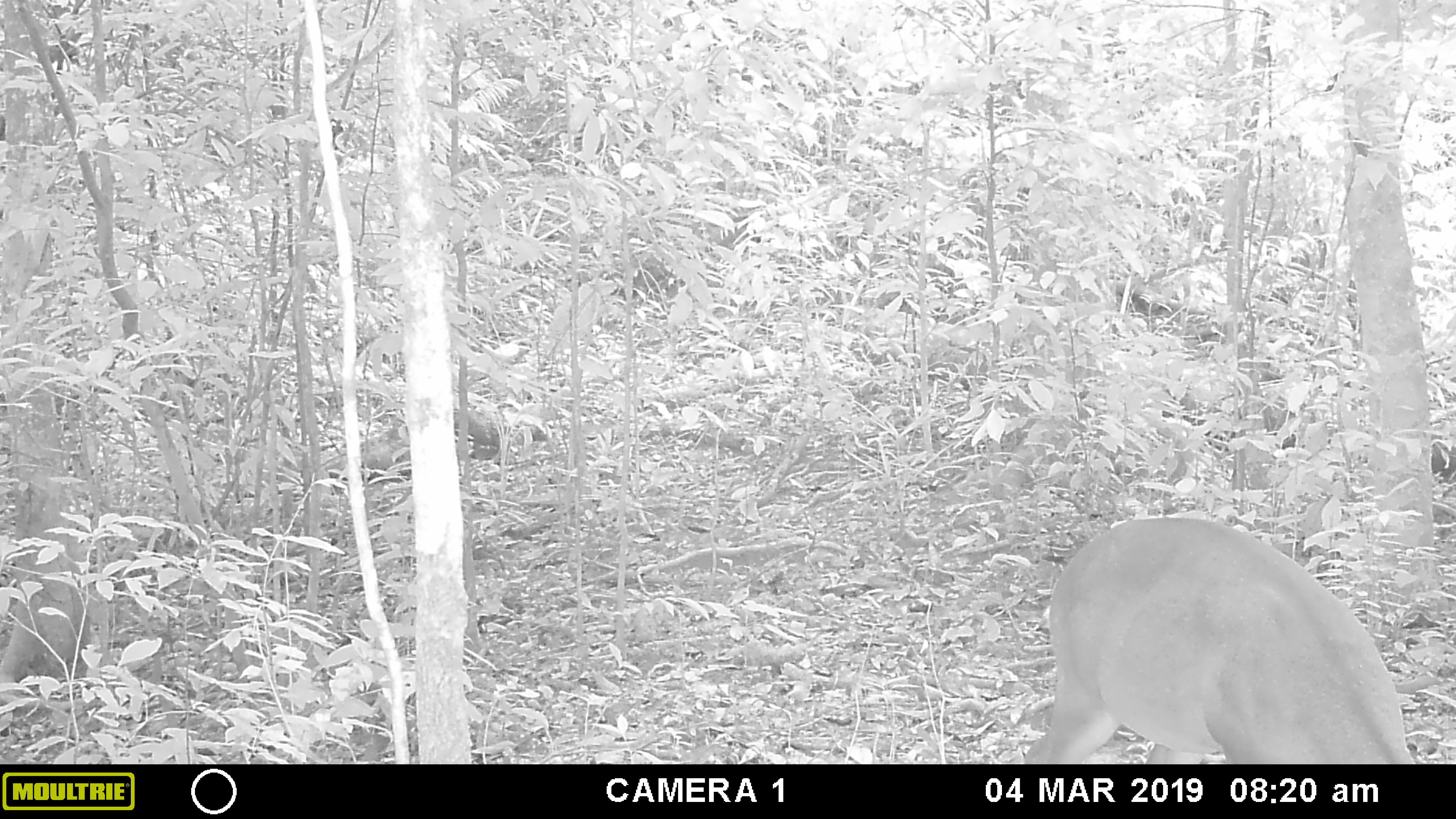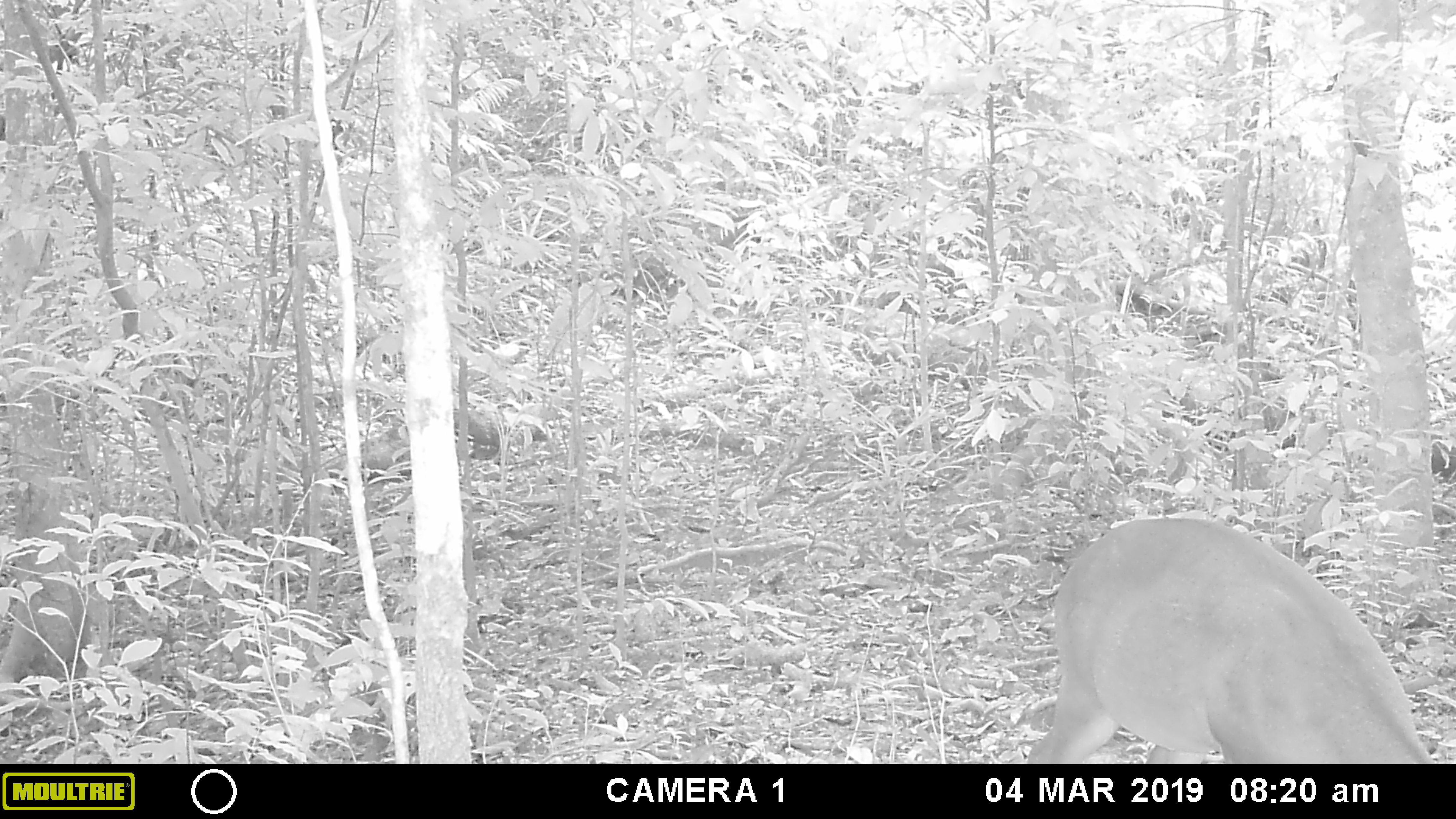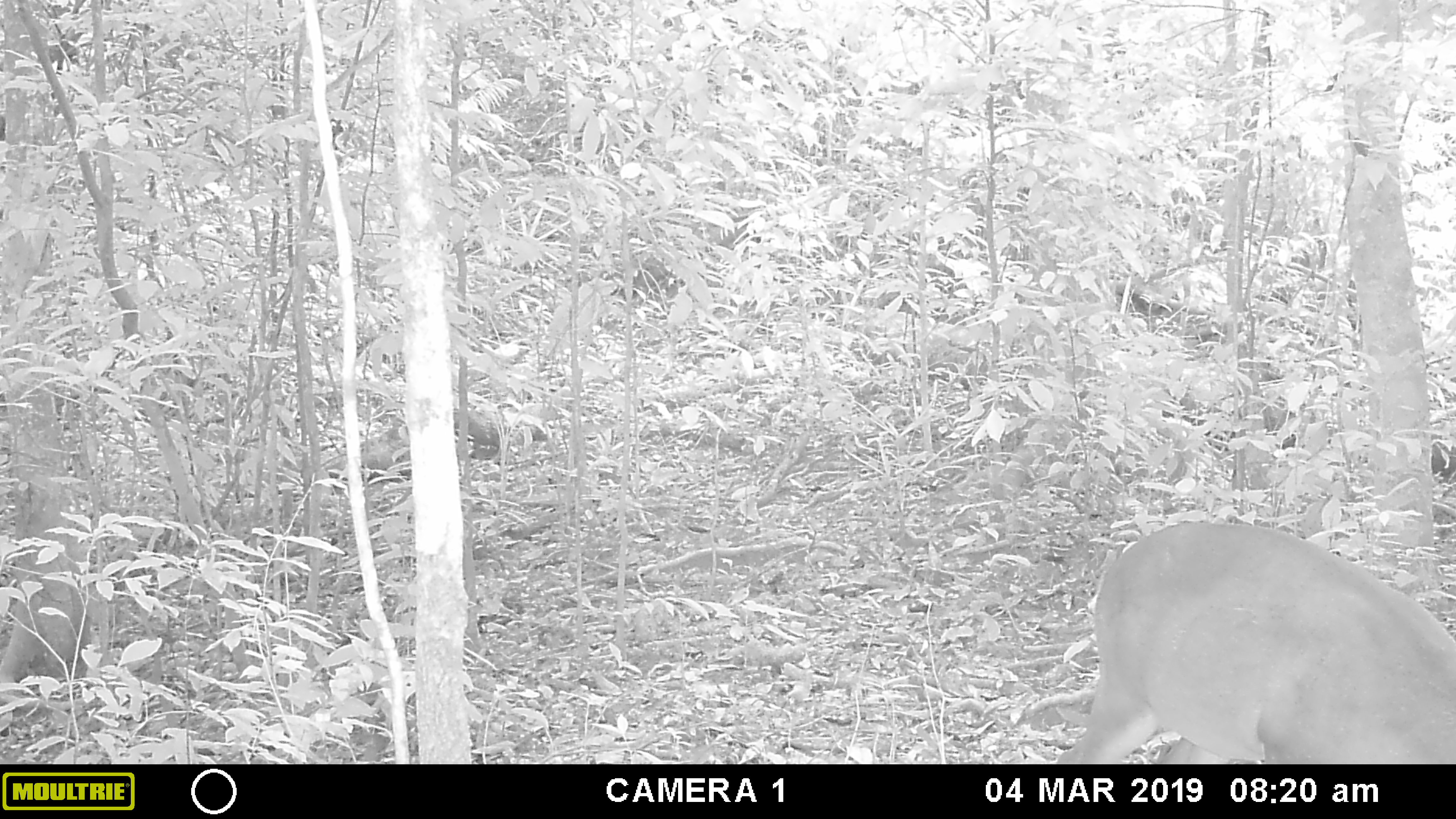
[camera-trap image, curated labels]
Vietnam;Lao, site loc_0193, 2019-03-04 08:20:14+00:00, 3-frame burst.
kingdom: Animalia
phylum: Chordata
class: Mammalia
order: Artiodactyla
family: Cervidae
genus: Muntiacus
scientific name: Muntiacus vuquangensis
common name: large-antlered muntjac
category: large antlered muntjac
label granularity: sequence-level